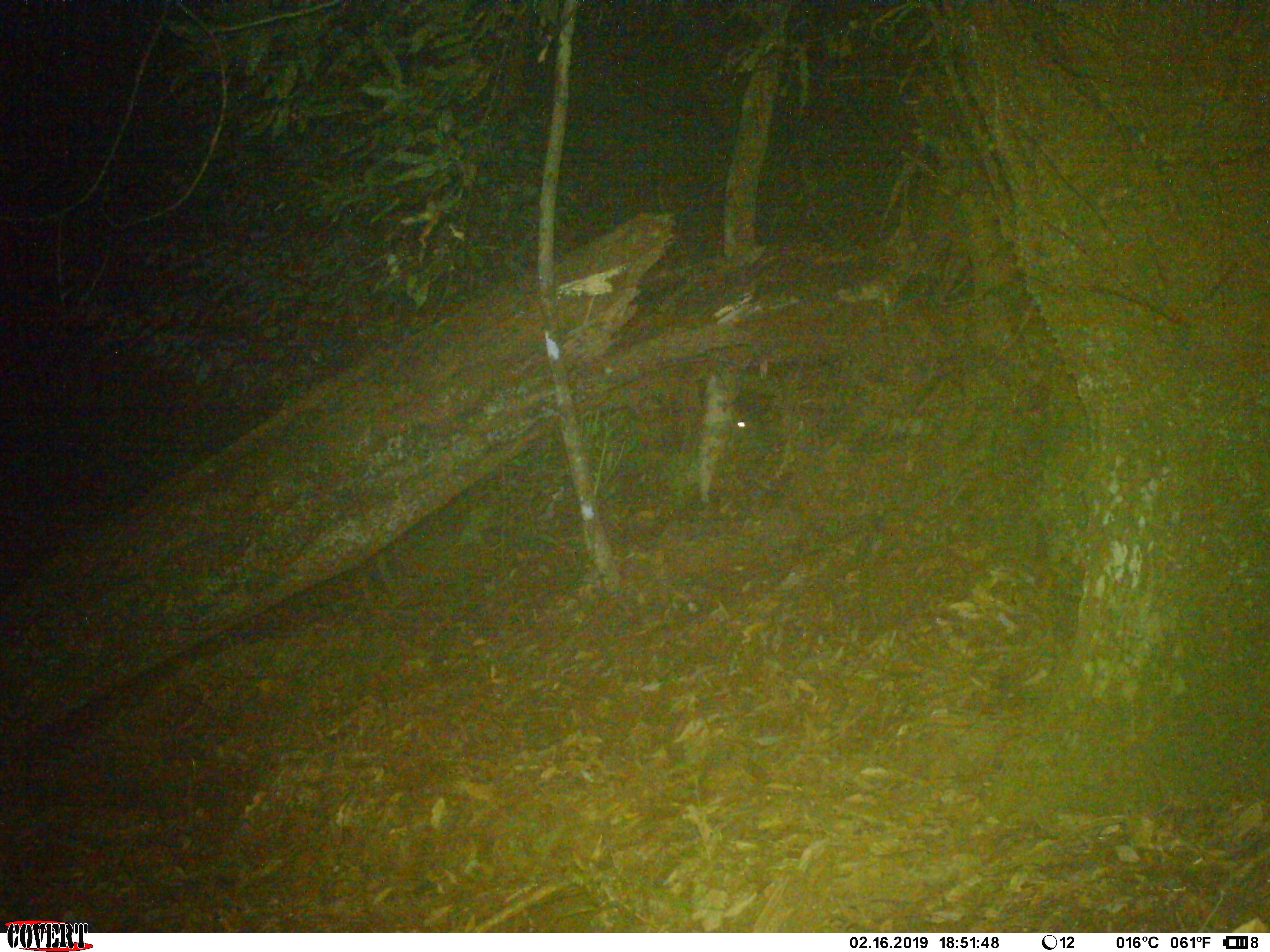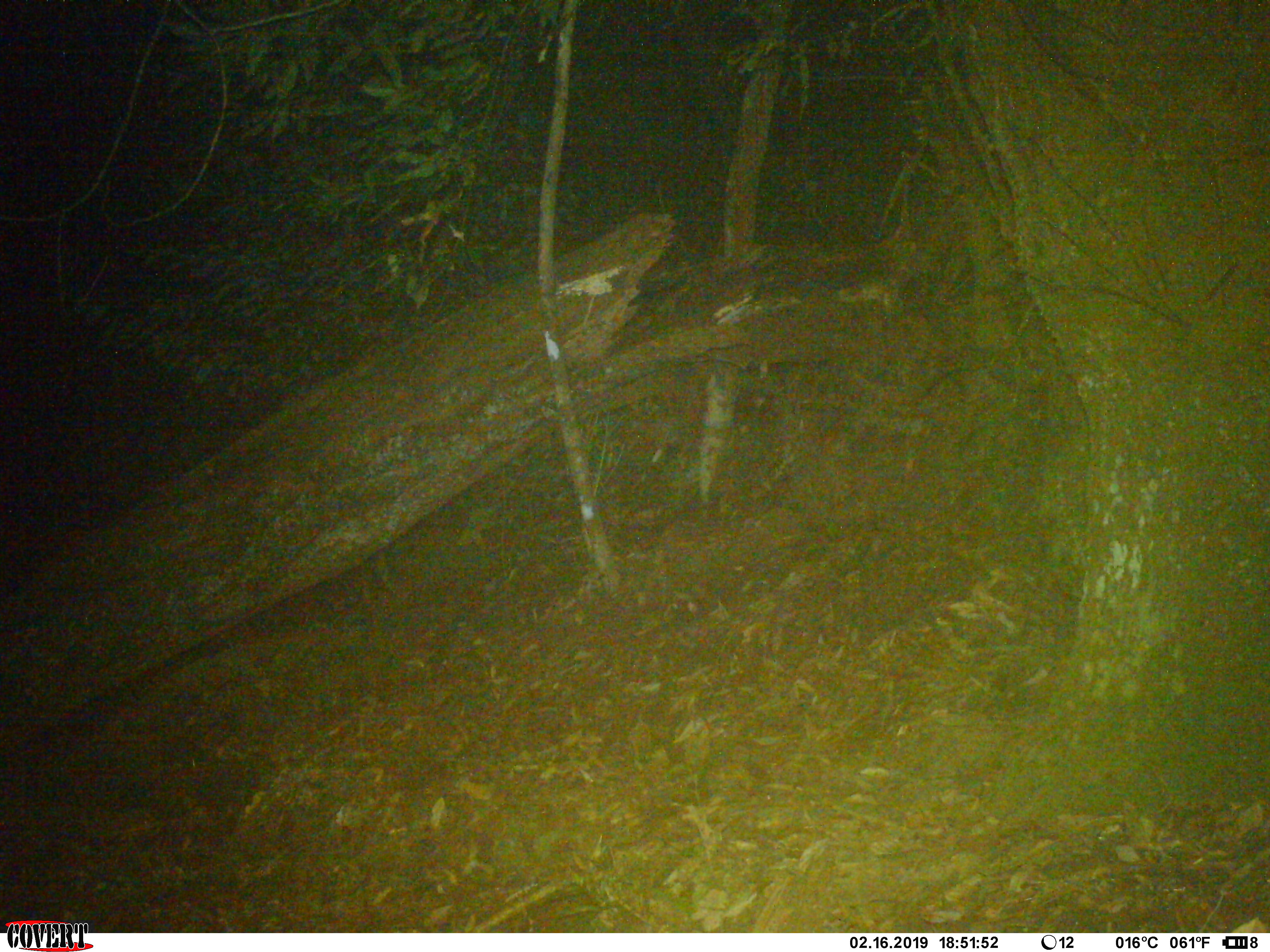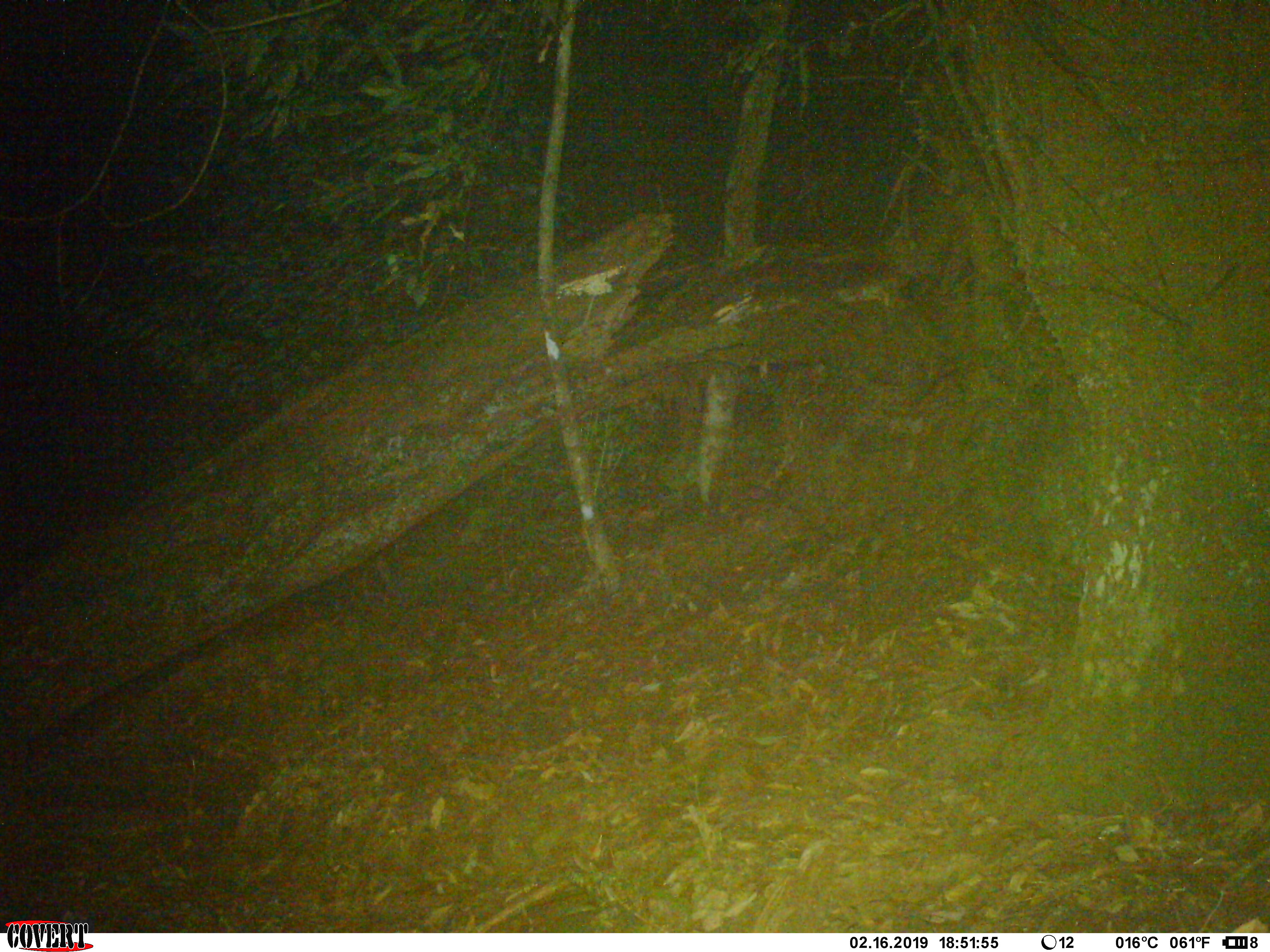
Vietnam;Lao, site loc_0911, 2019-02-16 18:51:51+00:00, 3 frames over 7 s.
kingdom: Animalia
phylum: Chordata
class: Mammalia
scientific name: Mammalia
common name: mammal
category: unidentified mammal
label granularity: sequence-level